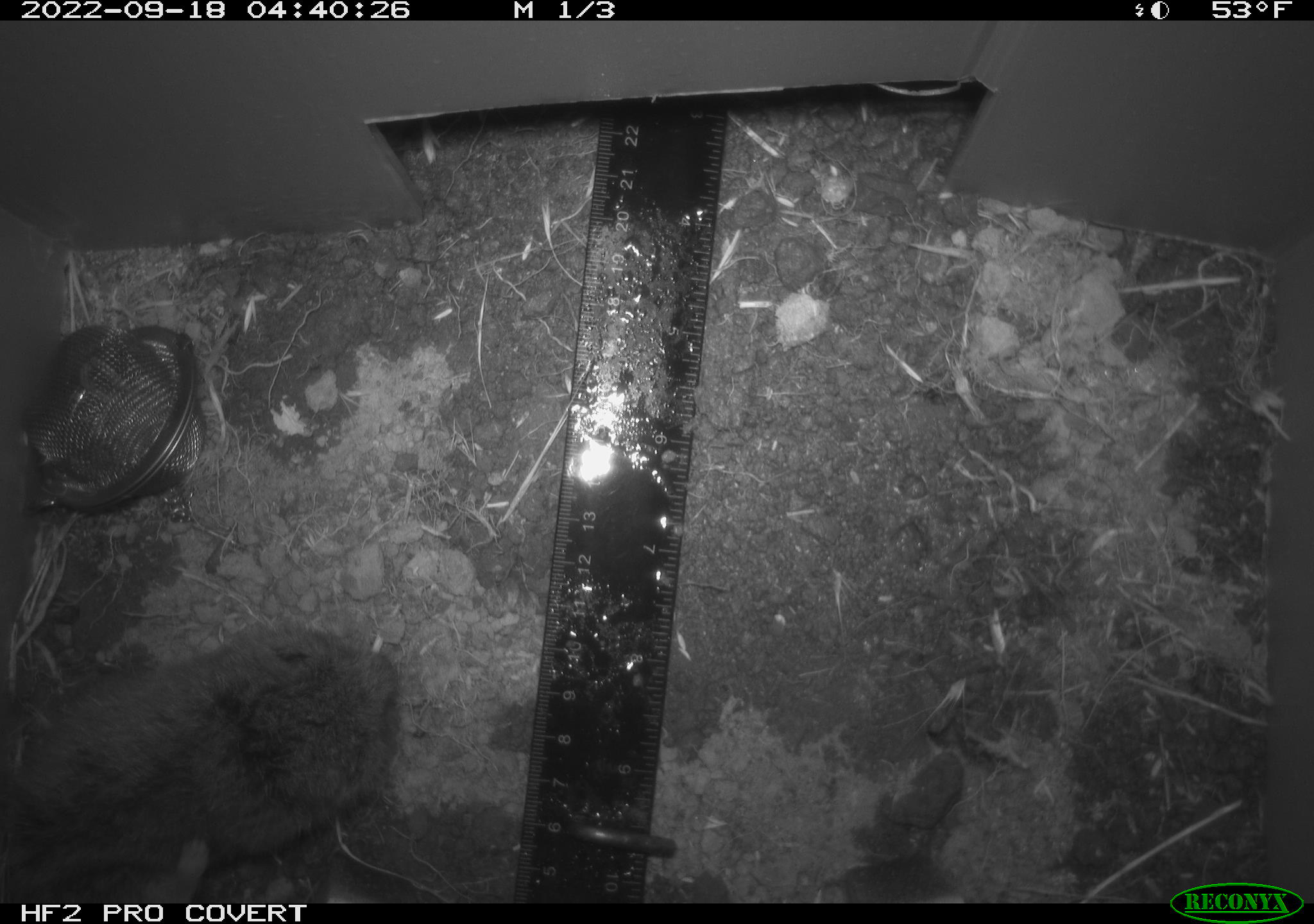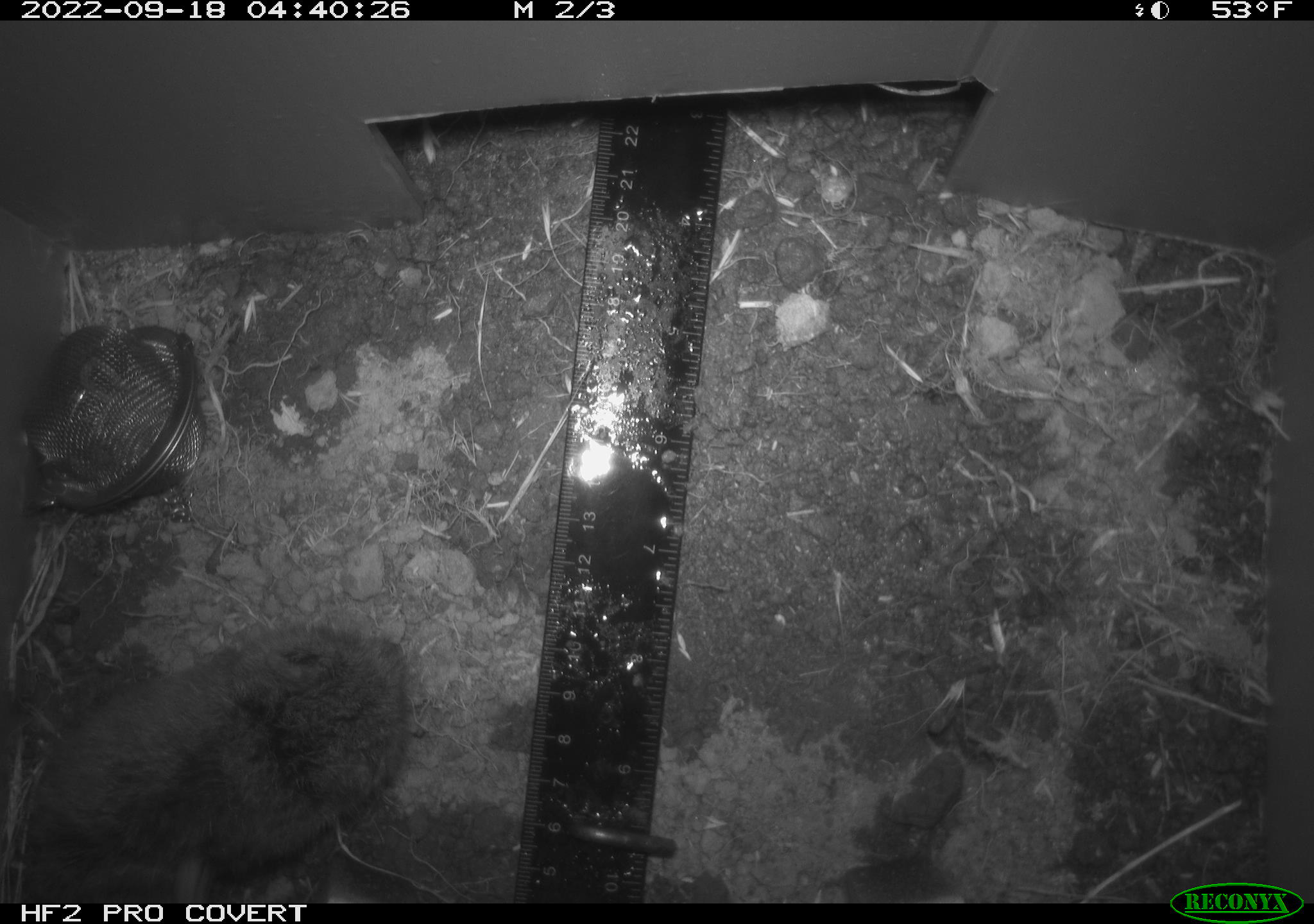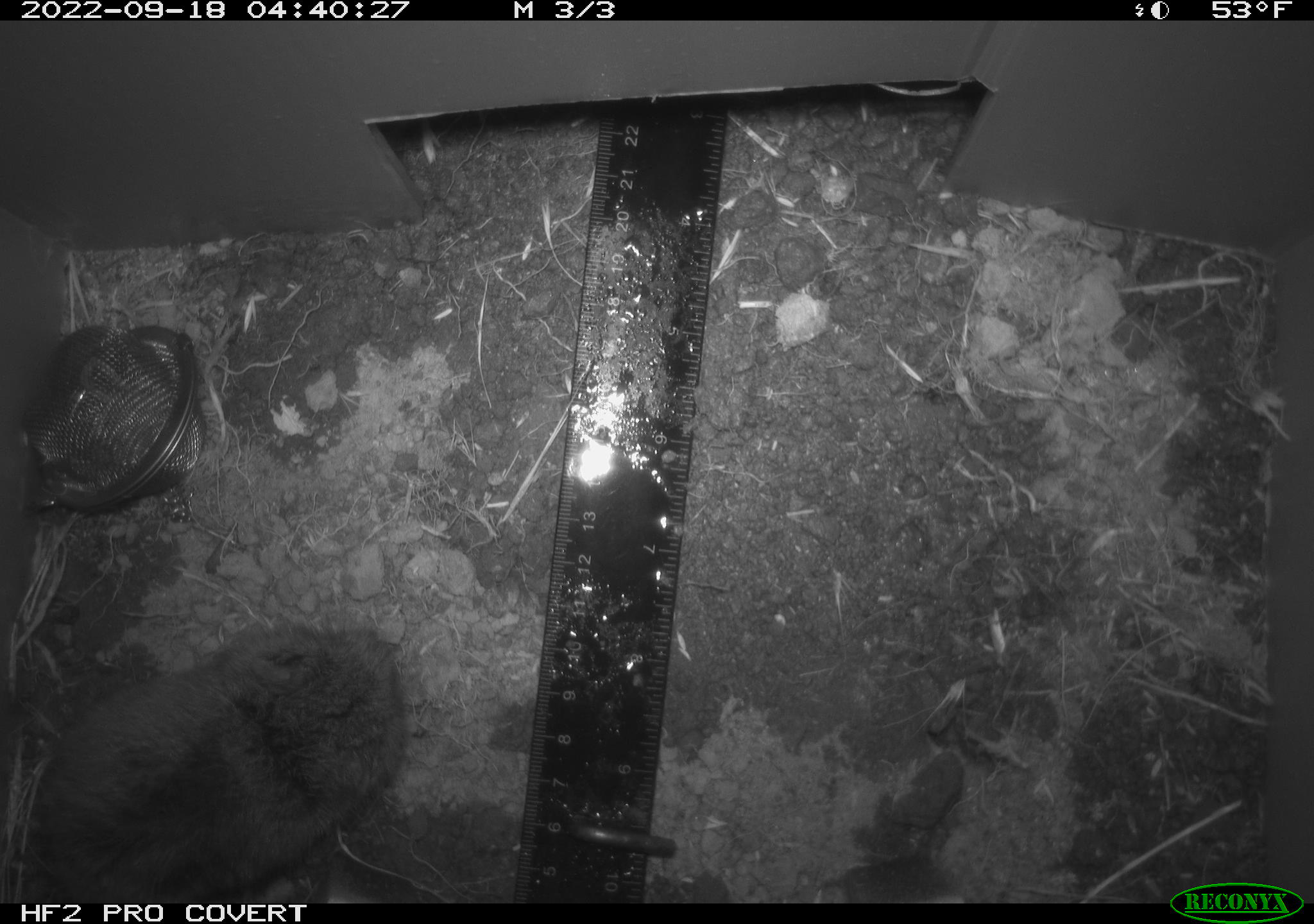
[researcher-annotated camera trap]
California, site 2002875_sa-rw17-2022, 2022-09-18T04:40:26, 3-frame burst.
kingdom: Animalia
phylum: Chordata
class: Mammalia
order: Rodentia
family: Cricetidae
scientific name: Arvicolinae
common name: voles, lemmings, and muskrats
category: arvicolinae subfamily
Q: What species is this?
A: Arvicolinae subfamily (voles, lemmings, and muskrats) (Arvicolinae).